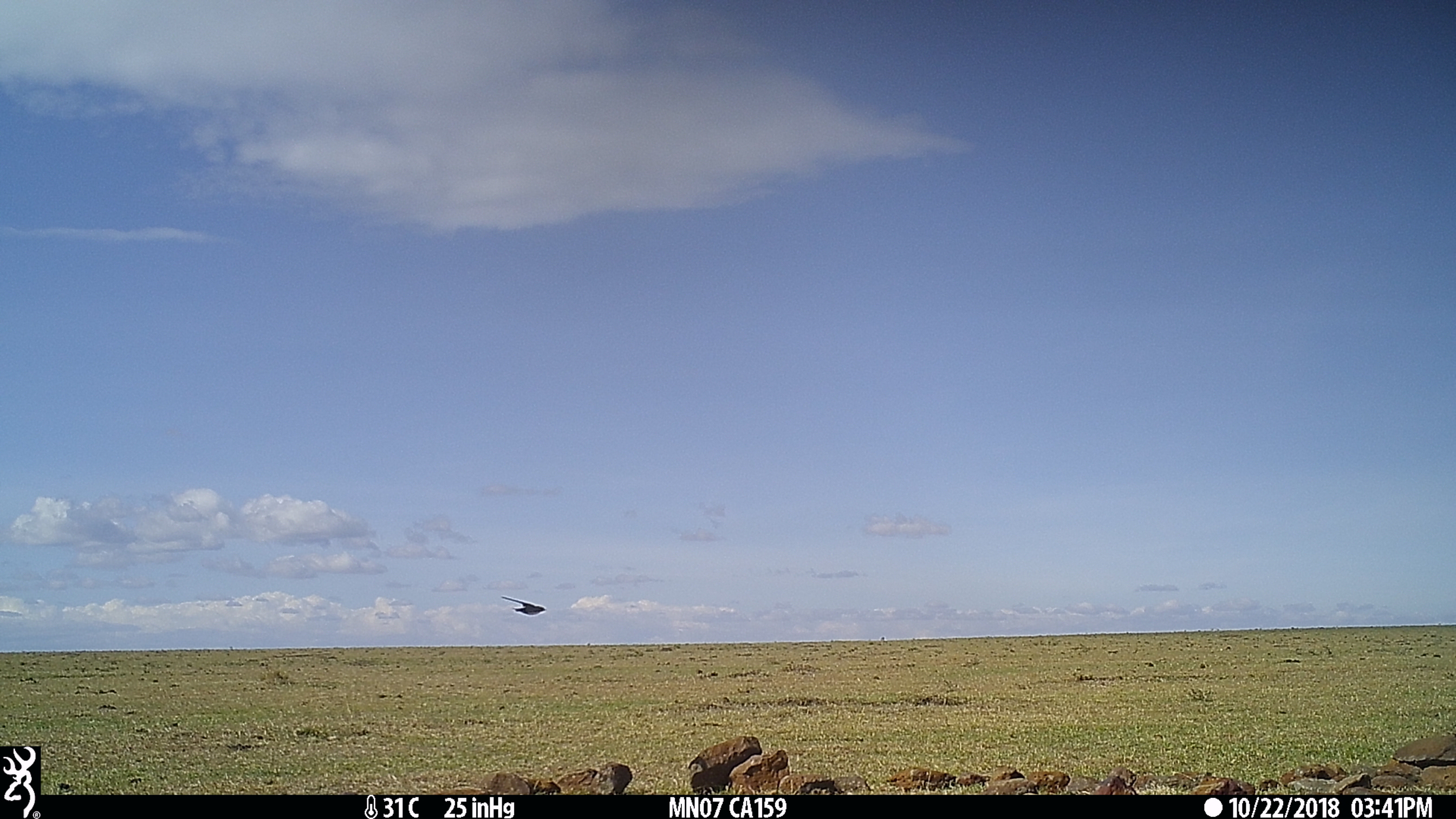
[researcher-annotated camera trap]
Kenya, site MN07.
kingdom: Animalia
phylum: Chordata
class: Aves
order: Passeriformes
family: Hirundinidae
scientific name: Hirundinidae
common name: swallow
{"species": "swallow (Hirundinidae)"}